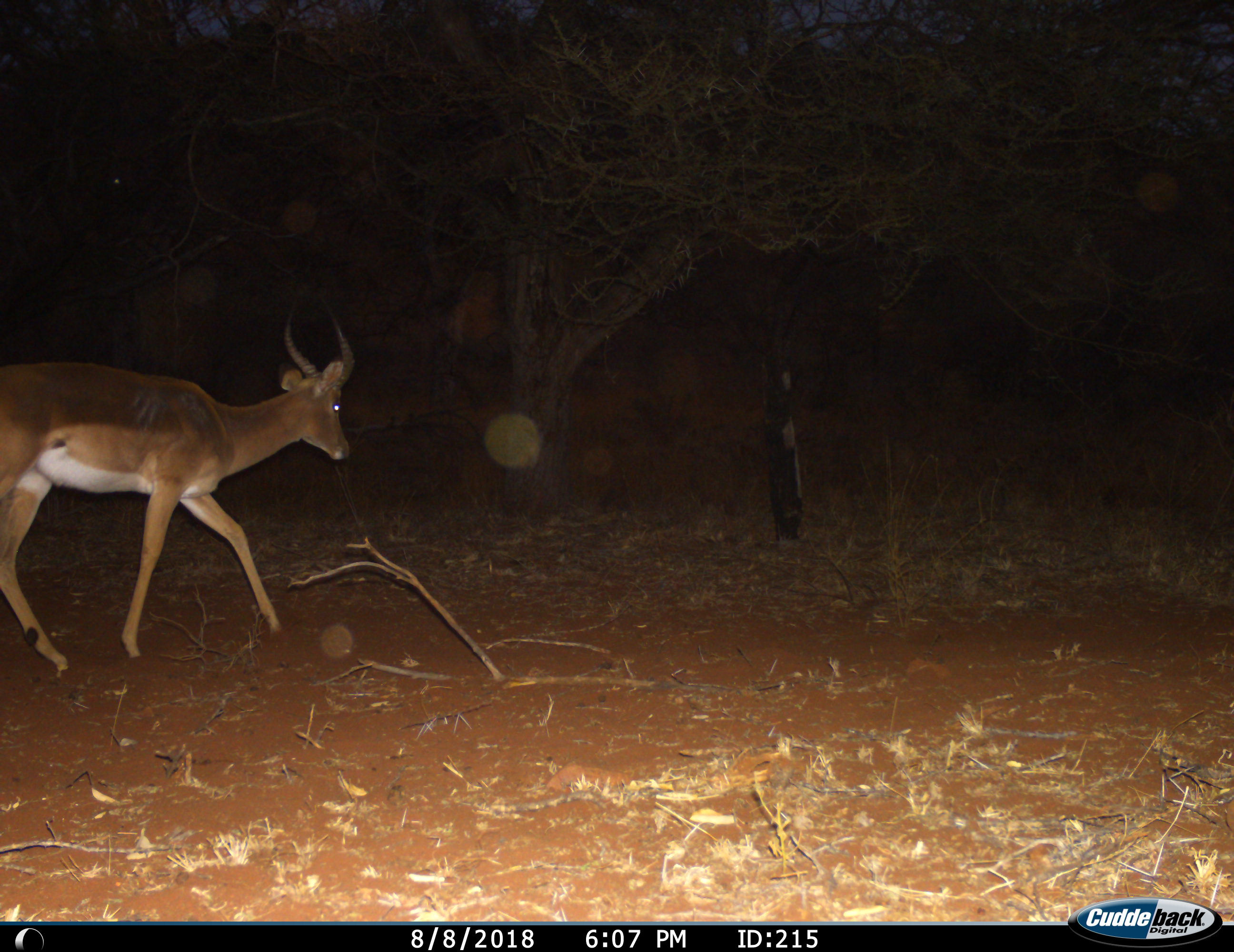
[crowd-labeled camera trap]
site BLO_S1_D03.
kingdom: Animalia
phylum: Chordata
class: Mammalia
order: Artiodactyla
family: Bovidae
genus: Aepyceros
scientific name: Aepyceros melampus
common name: impala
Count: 1.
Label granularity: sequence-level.